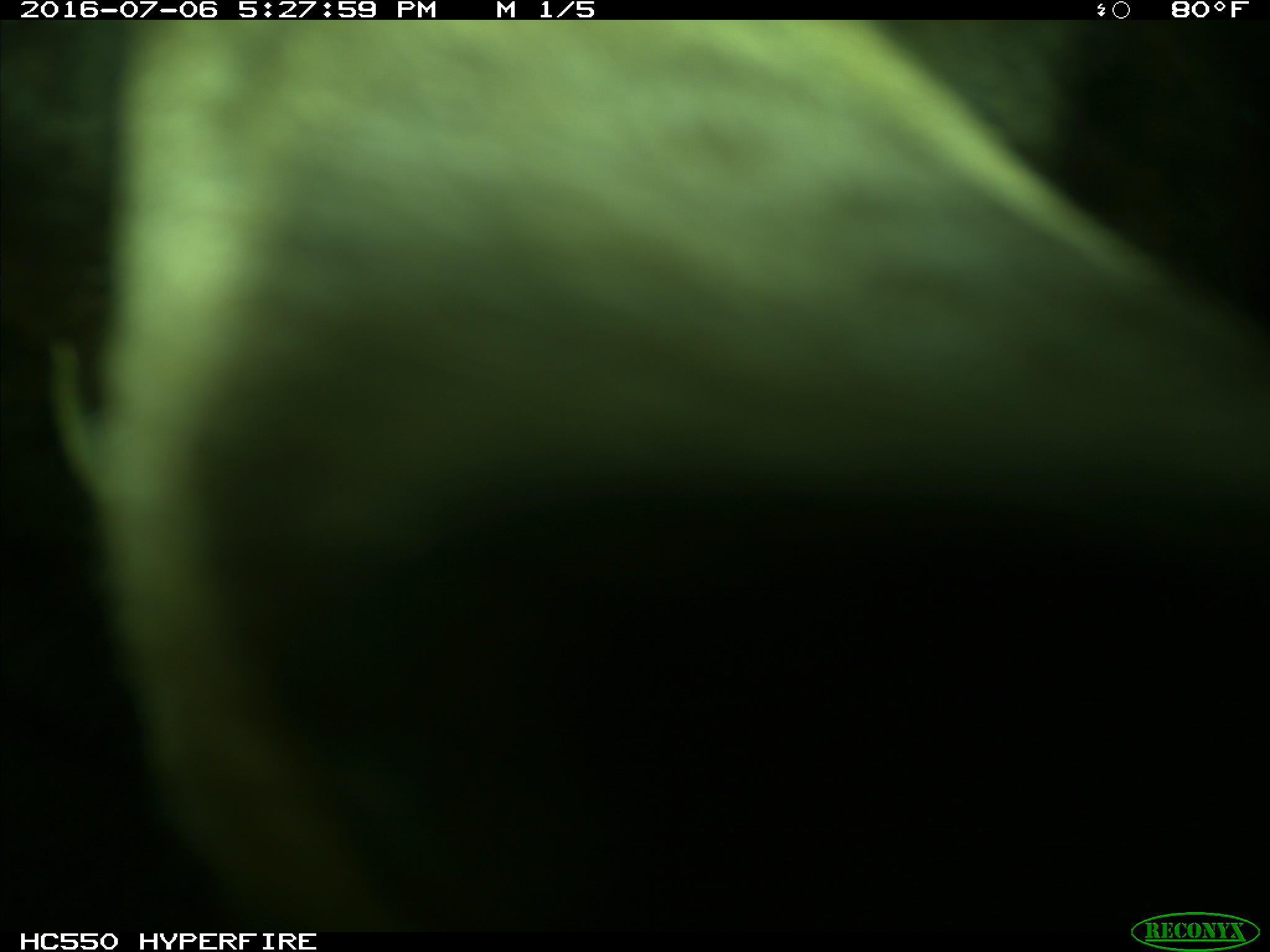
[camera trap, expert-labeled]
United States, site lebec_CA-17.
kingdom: Animalia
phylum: Chordata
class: Mammalia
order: Carnivora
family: Ursidae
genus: Ursus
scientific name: Ursus americanus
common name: american black bear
Ursus americanus (american black bear).